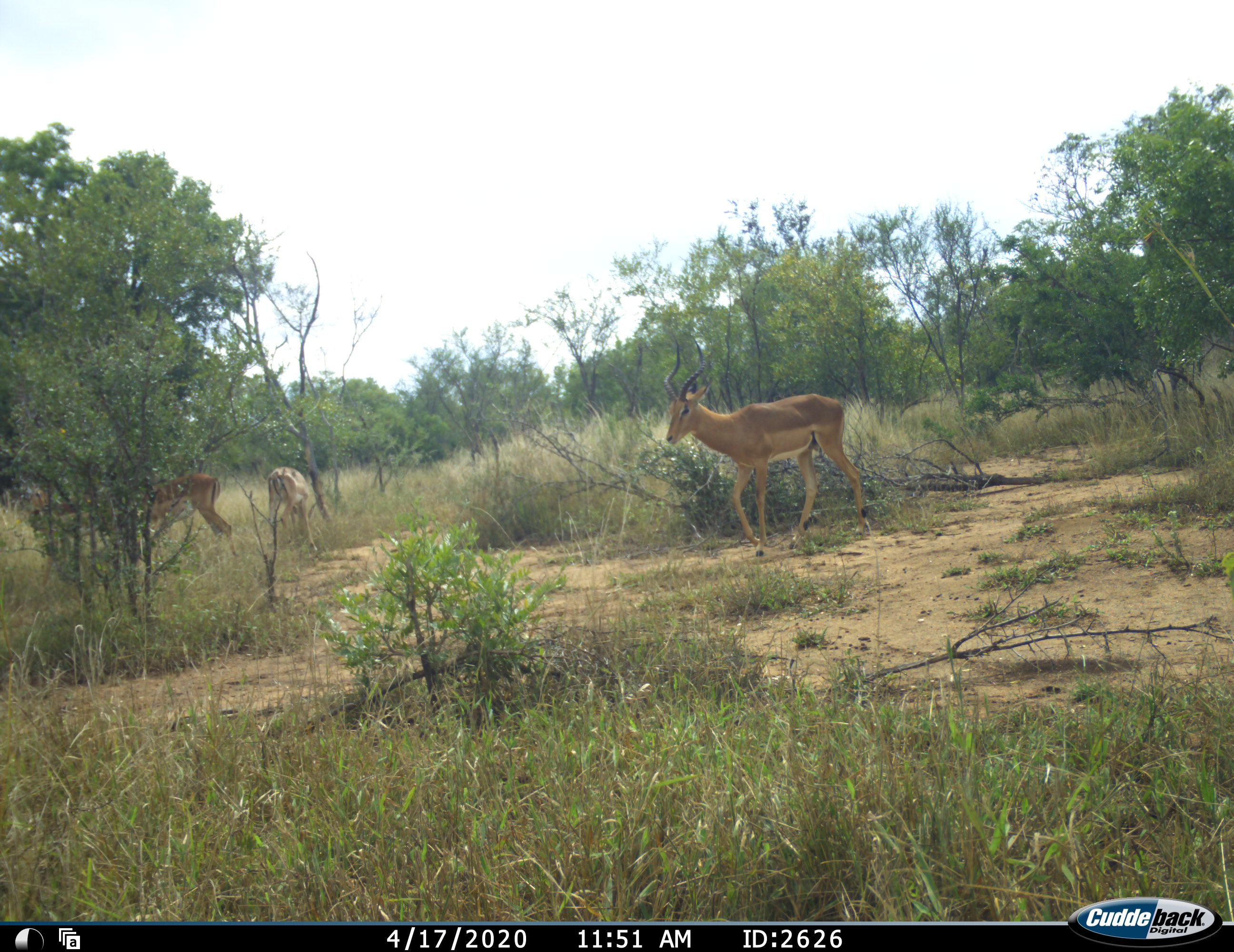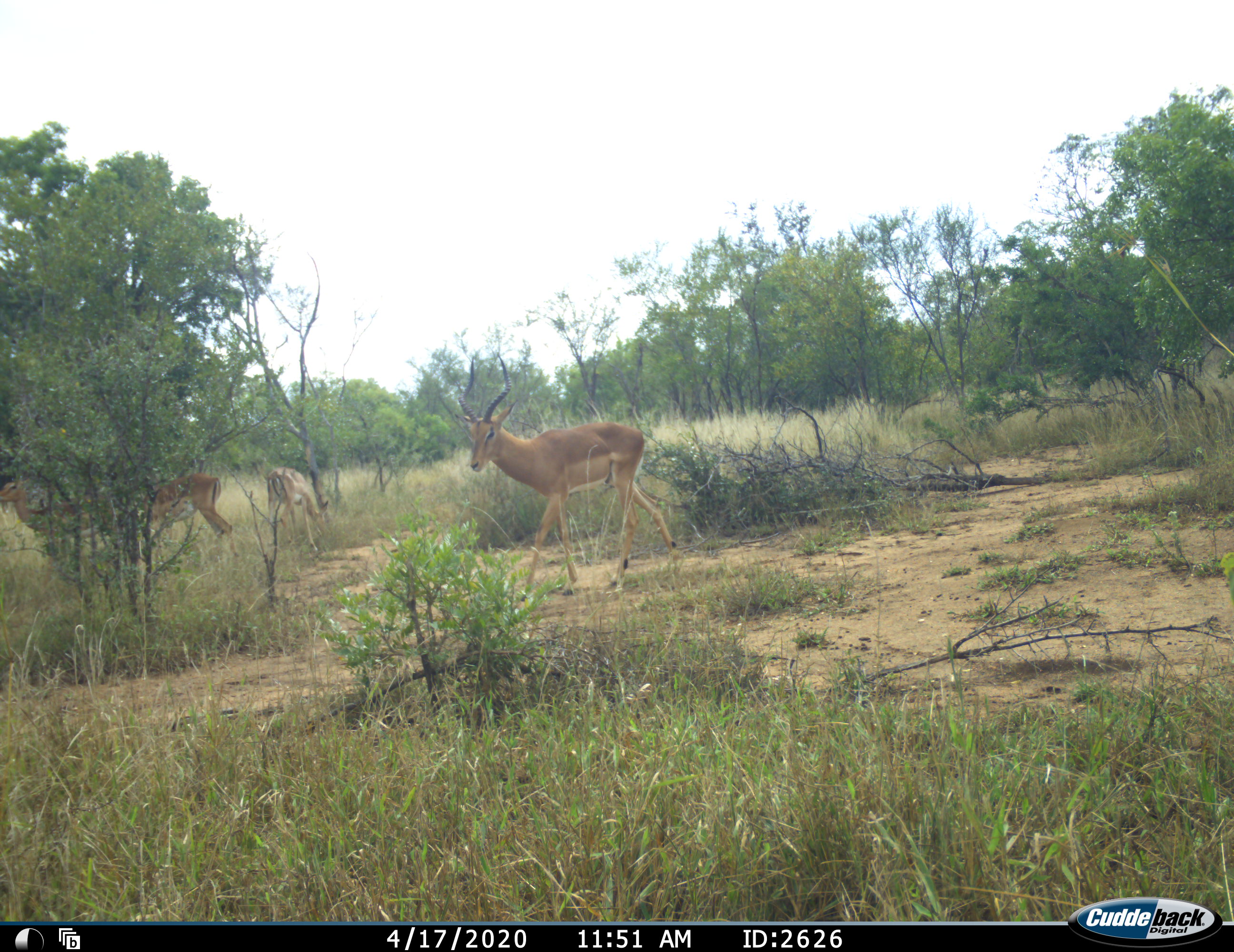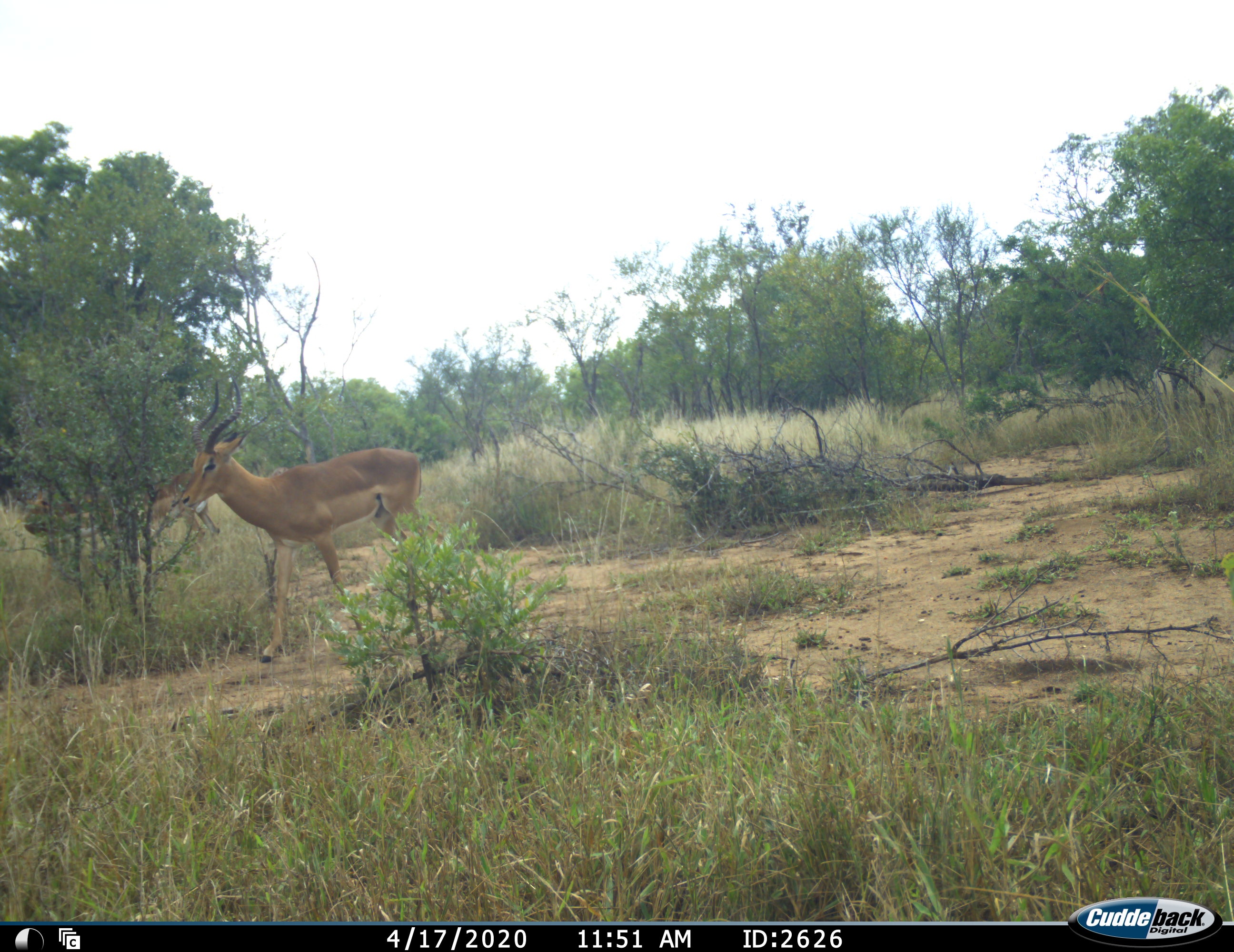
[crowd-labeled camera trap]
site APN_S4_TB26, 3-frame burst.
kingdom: Animalia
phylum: Chordata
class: Mammalia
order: Artiodactyla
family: Bovidae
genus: Aepyceros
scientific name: Aepyceros melampus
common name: impala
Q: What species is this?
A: Impala (Aepyceros melampus).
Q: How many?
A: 4.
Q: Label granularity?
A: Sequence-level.